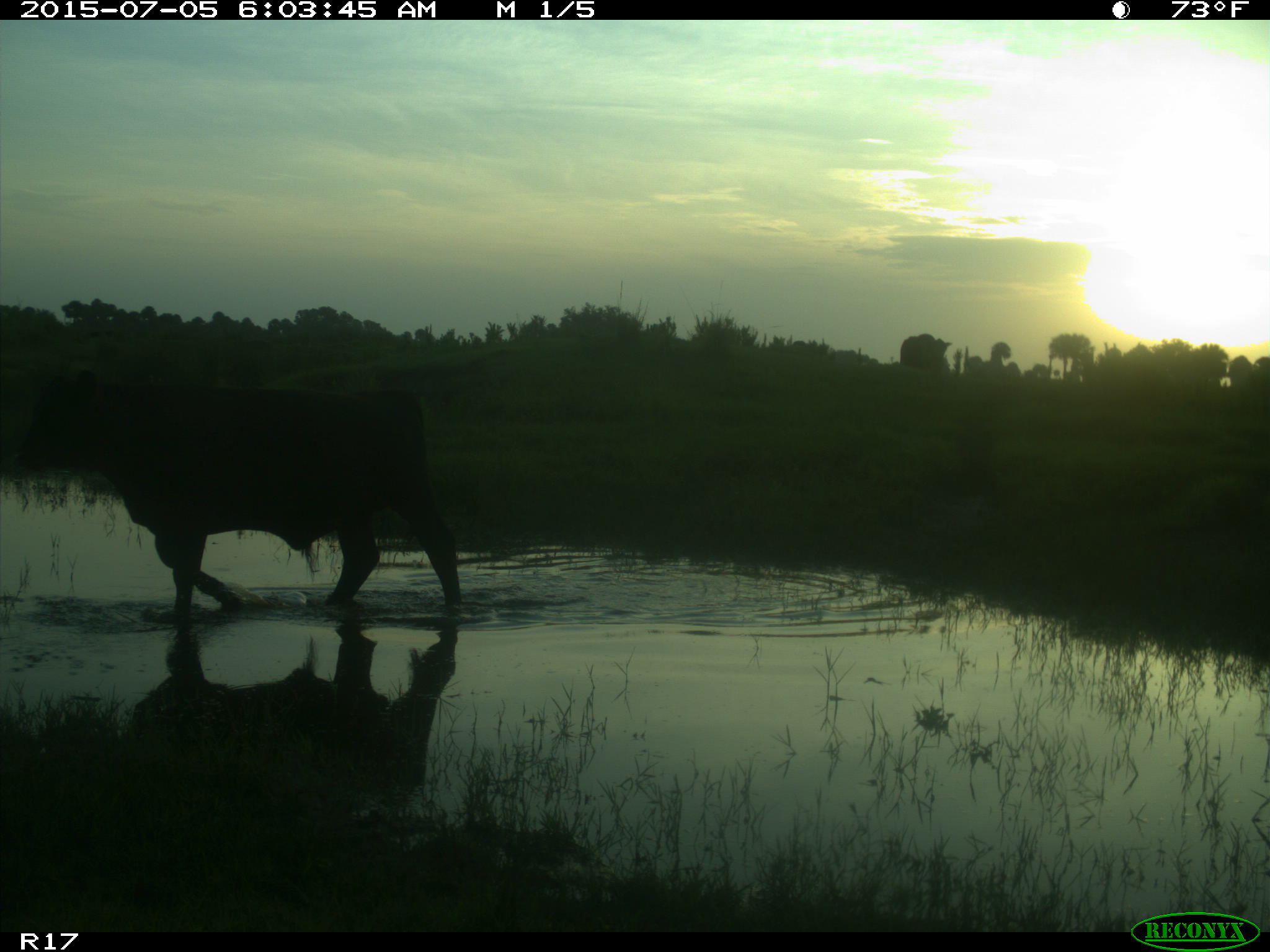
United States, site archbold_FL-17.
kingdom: Animalia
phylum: Chordata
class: Mammalia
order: Artiodactyla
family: Bovidae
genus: Bos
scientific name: Bos taurus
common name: domestic cow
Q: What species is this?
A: Bos taurus (domestic cow).